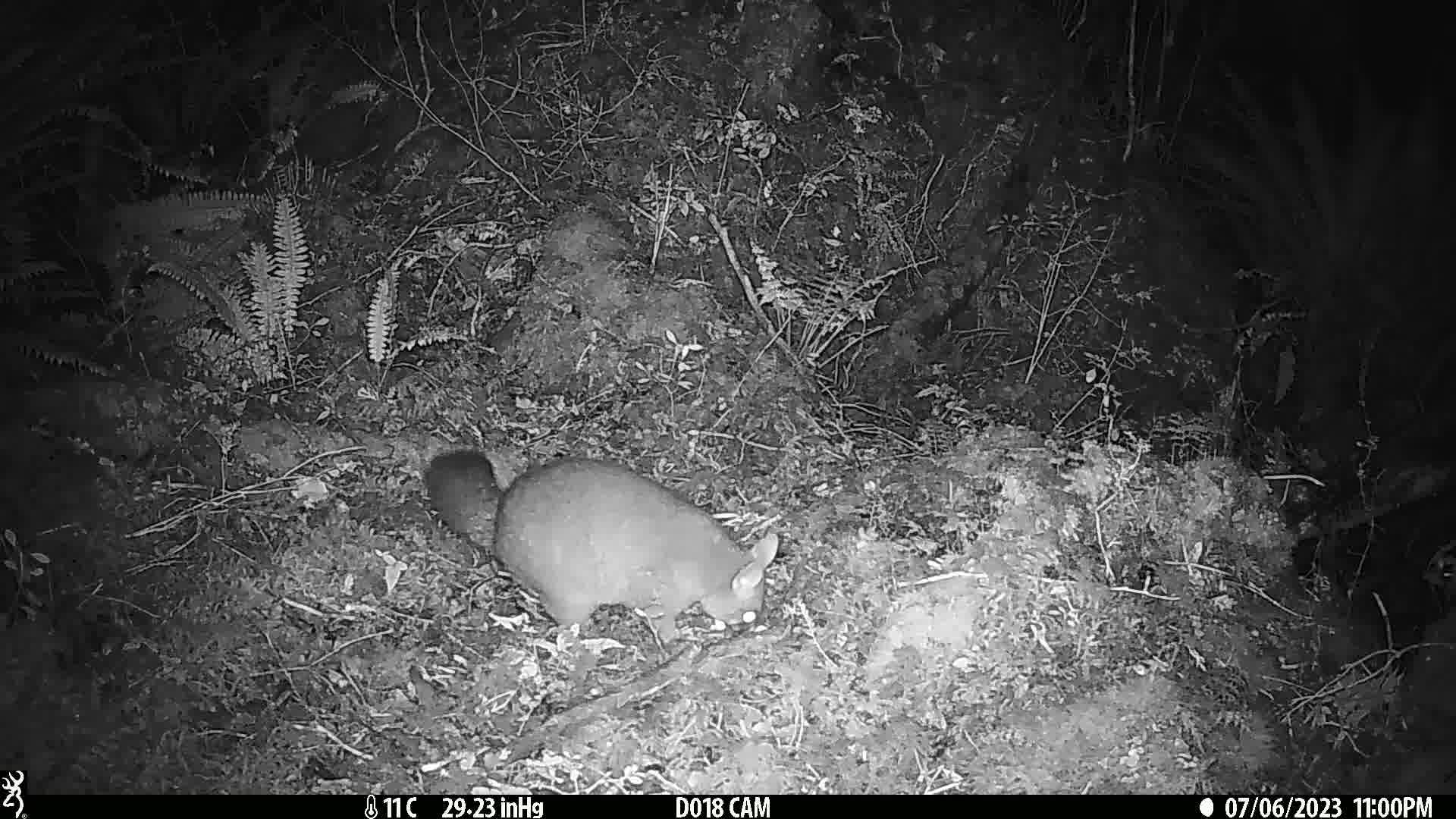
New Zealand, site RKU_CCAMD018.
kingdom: Animalia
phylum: Chordata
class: Mammalia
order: Diprotodontia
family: Phalangeridae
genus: Trichosurus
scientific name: Trichosurus vulpecula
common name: common brushtail possum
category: possum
Possum (common brushtail possum) (Trichosurus vulpecula).